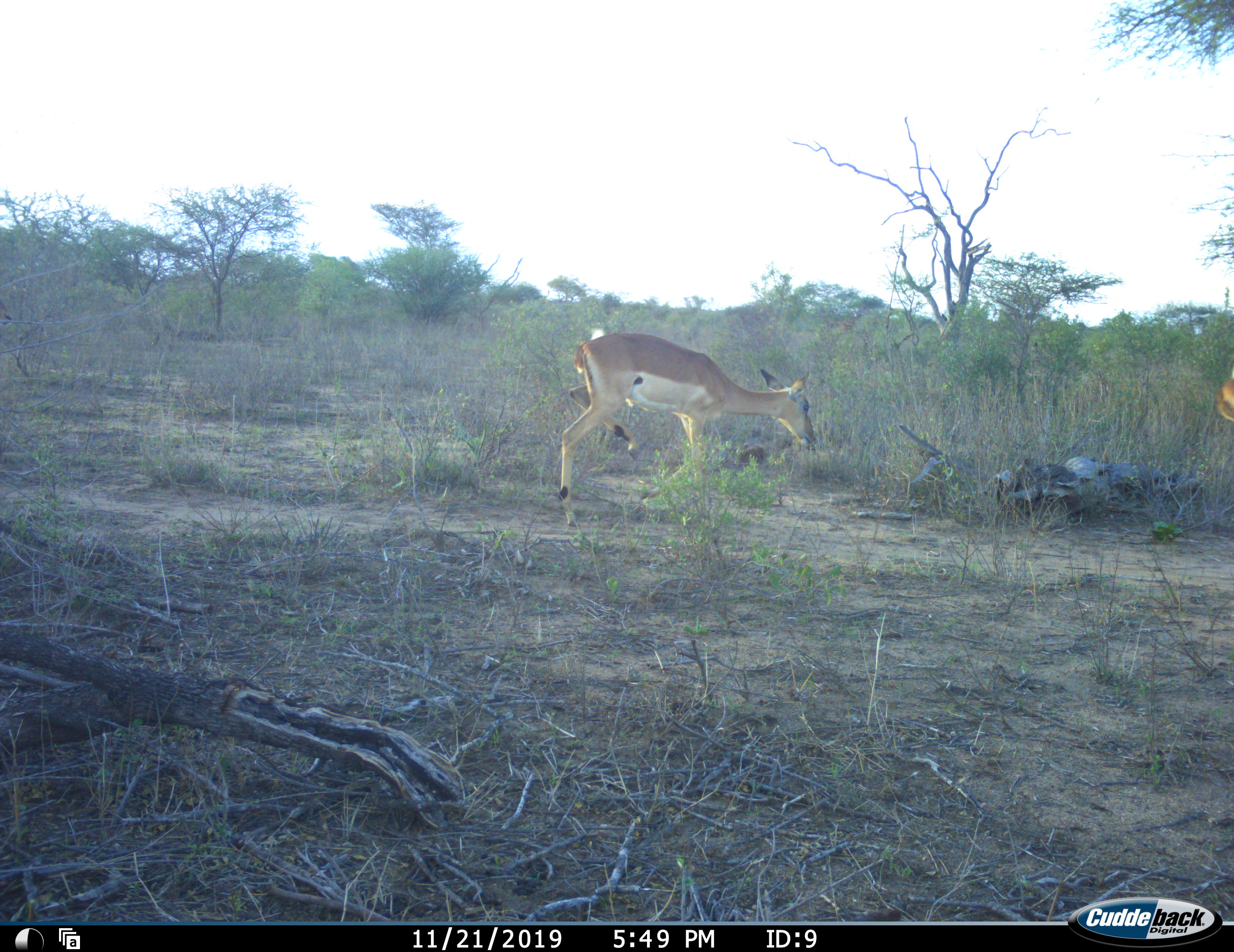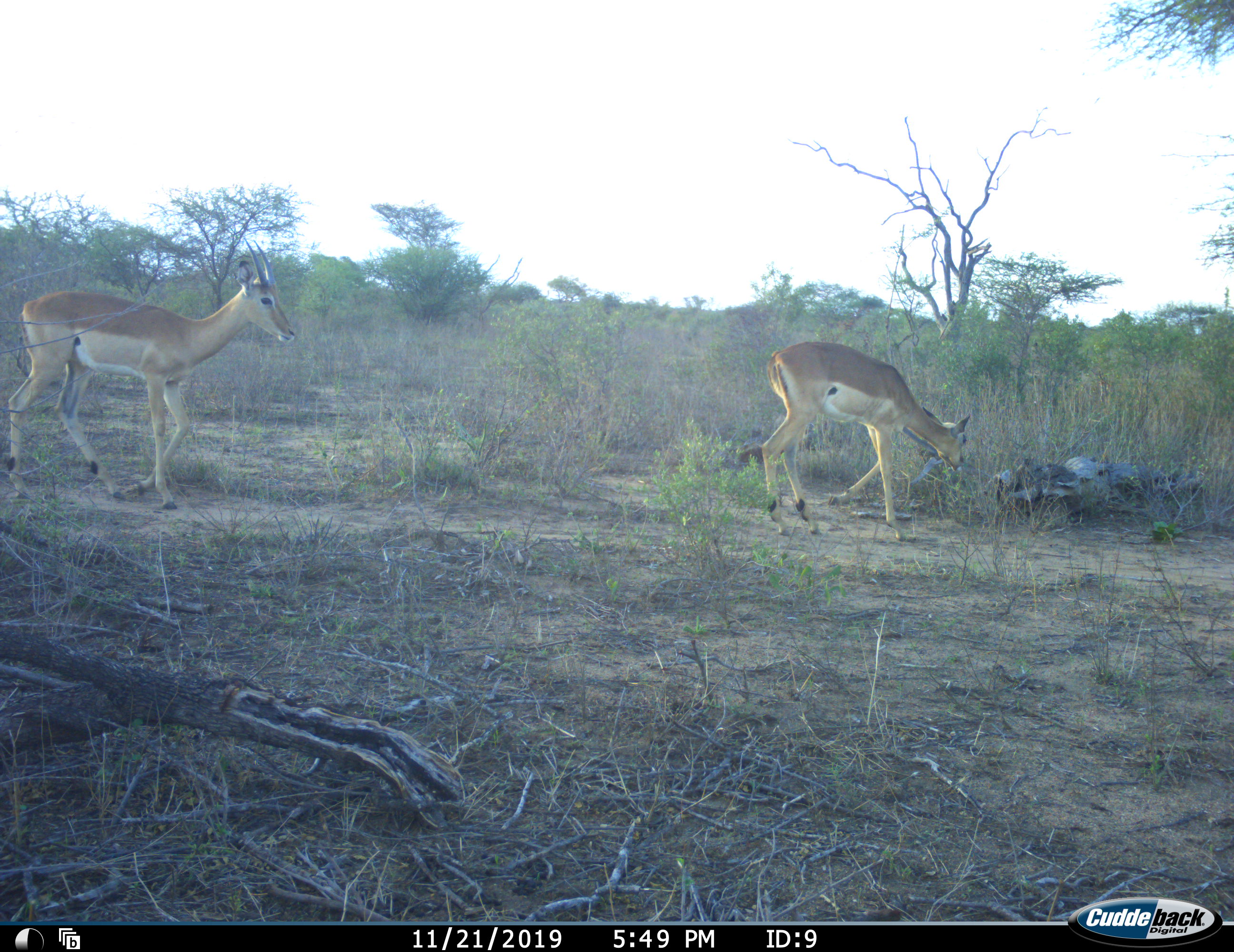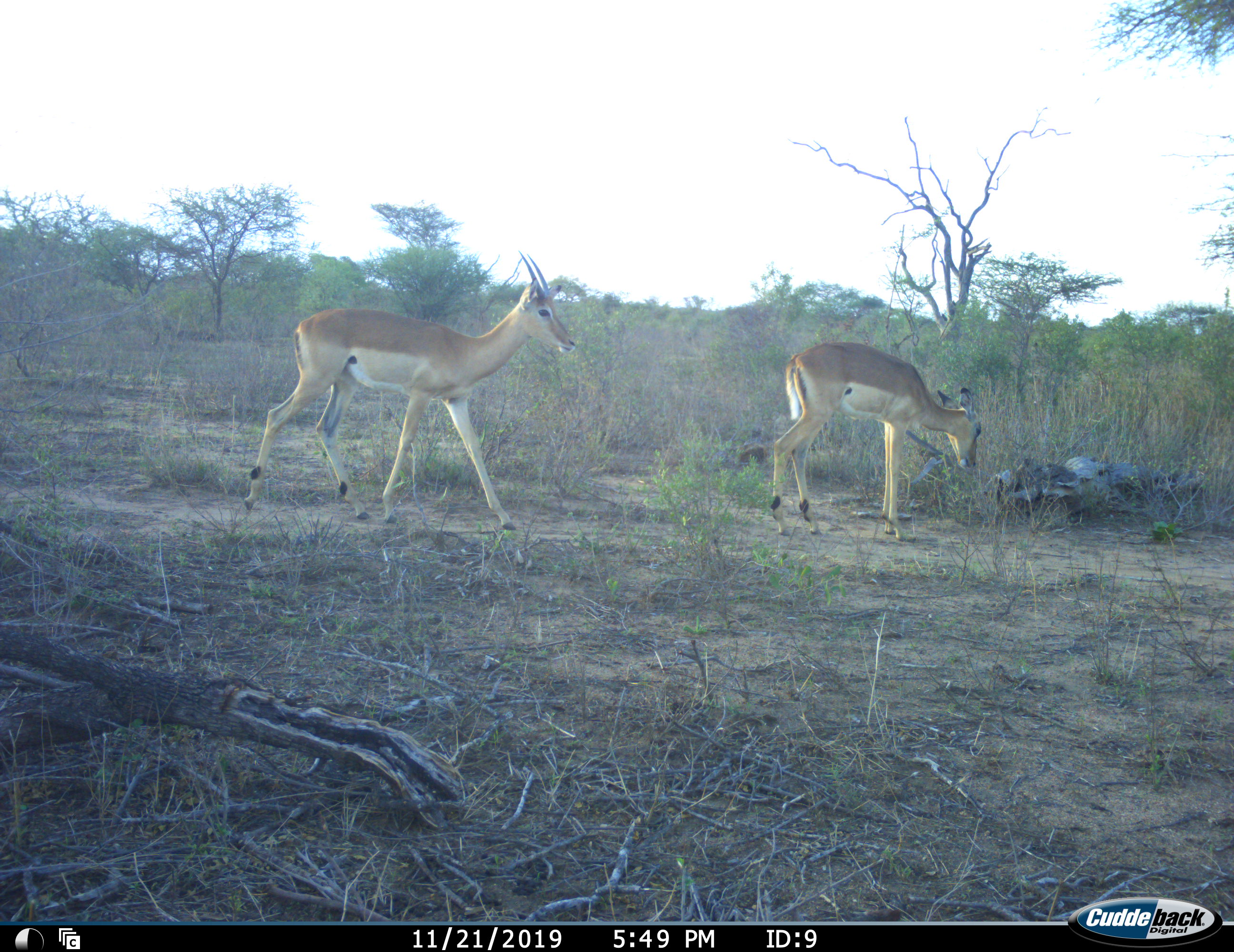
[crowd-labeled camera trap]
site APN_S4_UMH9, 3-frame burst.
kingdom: Animalia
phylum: Chordata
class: Mammalia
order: Artiodactyla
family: Bovidae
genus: Aepyceros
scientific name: Aepyceros melampus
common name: impala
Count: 3.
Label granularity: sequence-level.